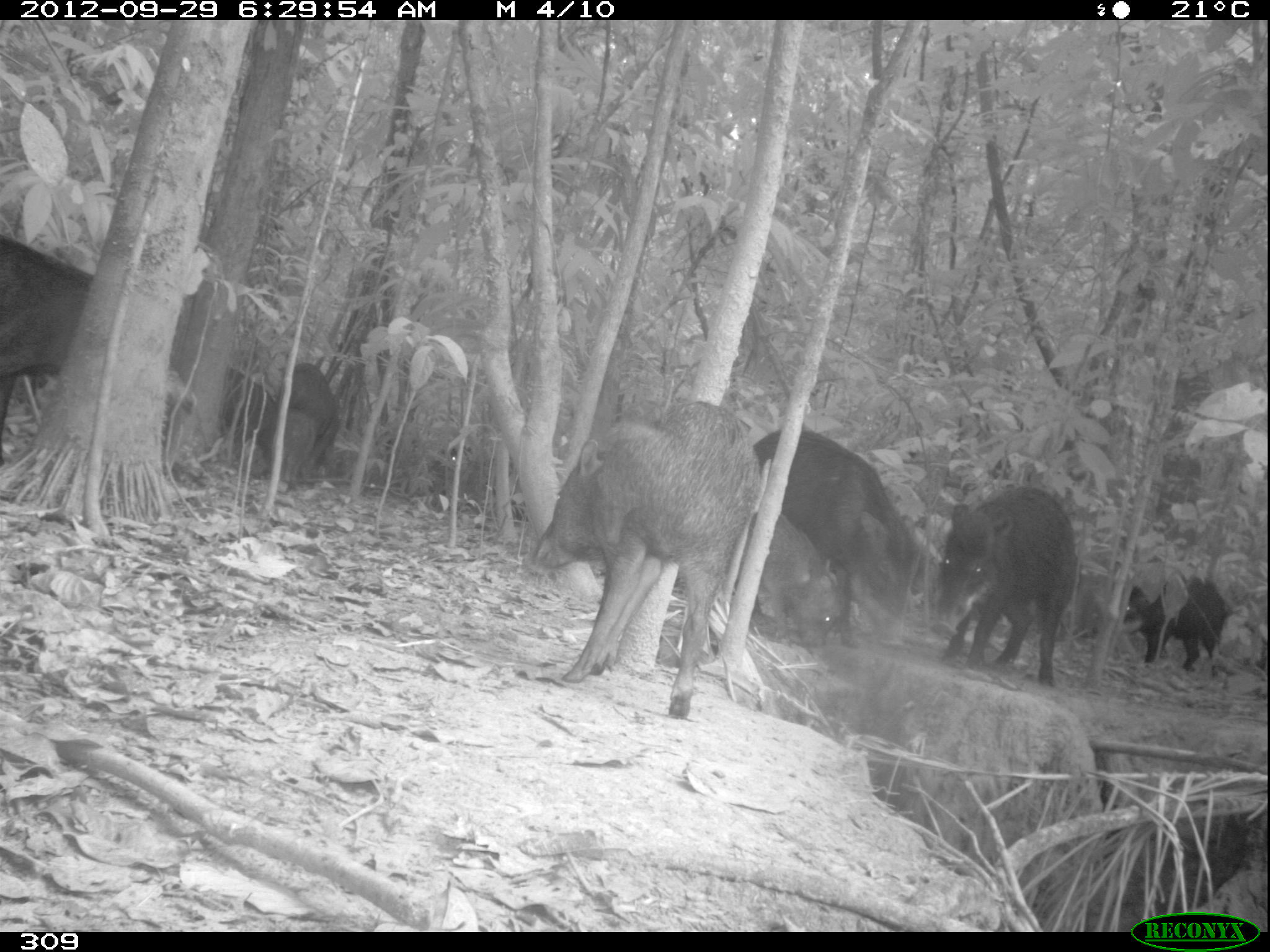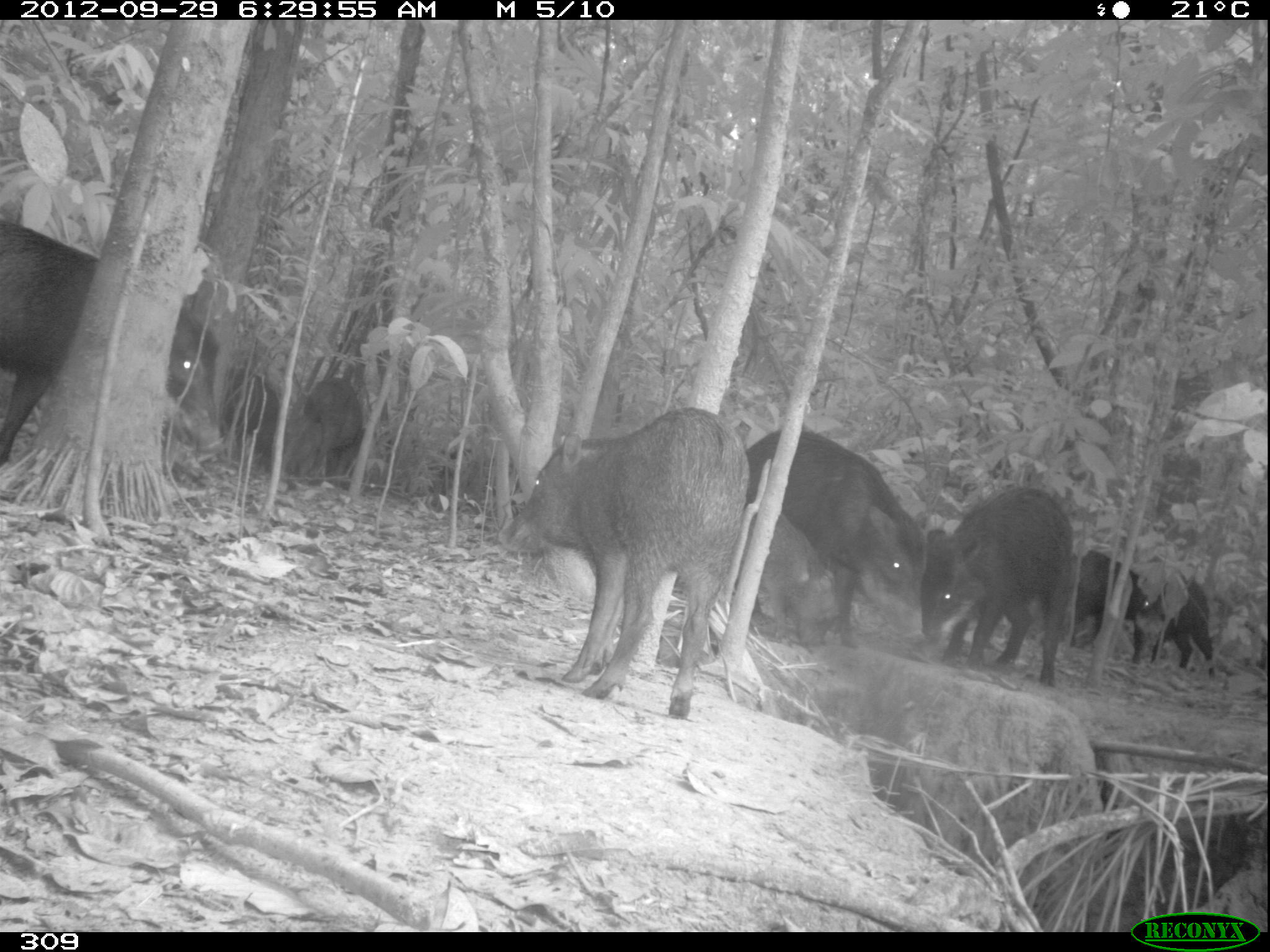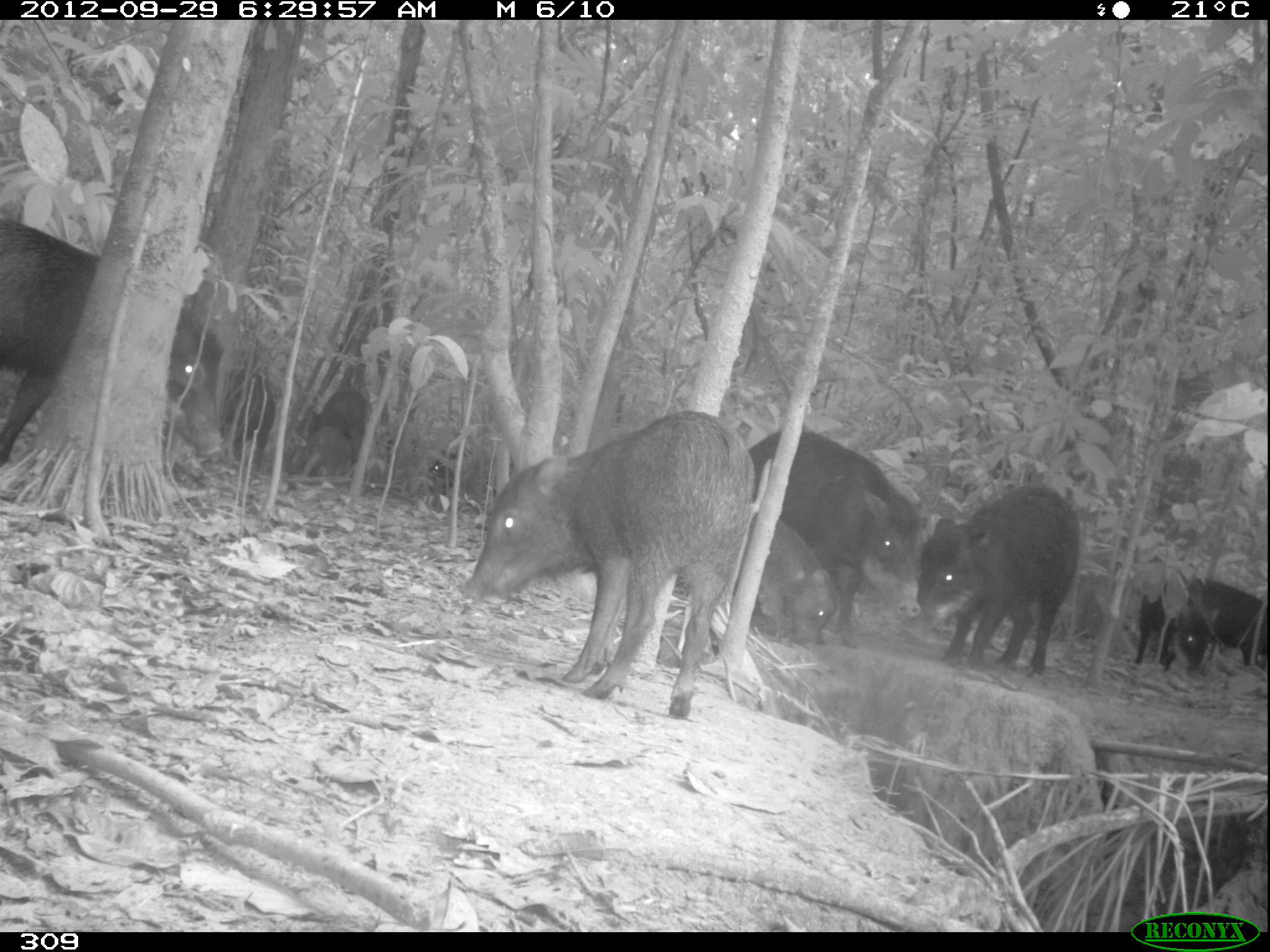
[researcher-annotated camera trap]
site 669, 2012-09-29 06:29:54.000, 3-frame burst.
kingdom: Animalia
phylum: Chordata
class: Mammalia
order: Artiodactyla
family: Tayassuidae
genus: Tayassu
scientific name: Tayassu pecari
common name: white-lipped peccary